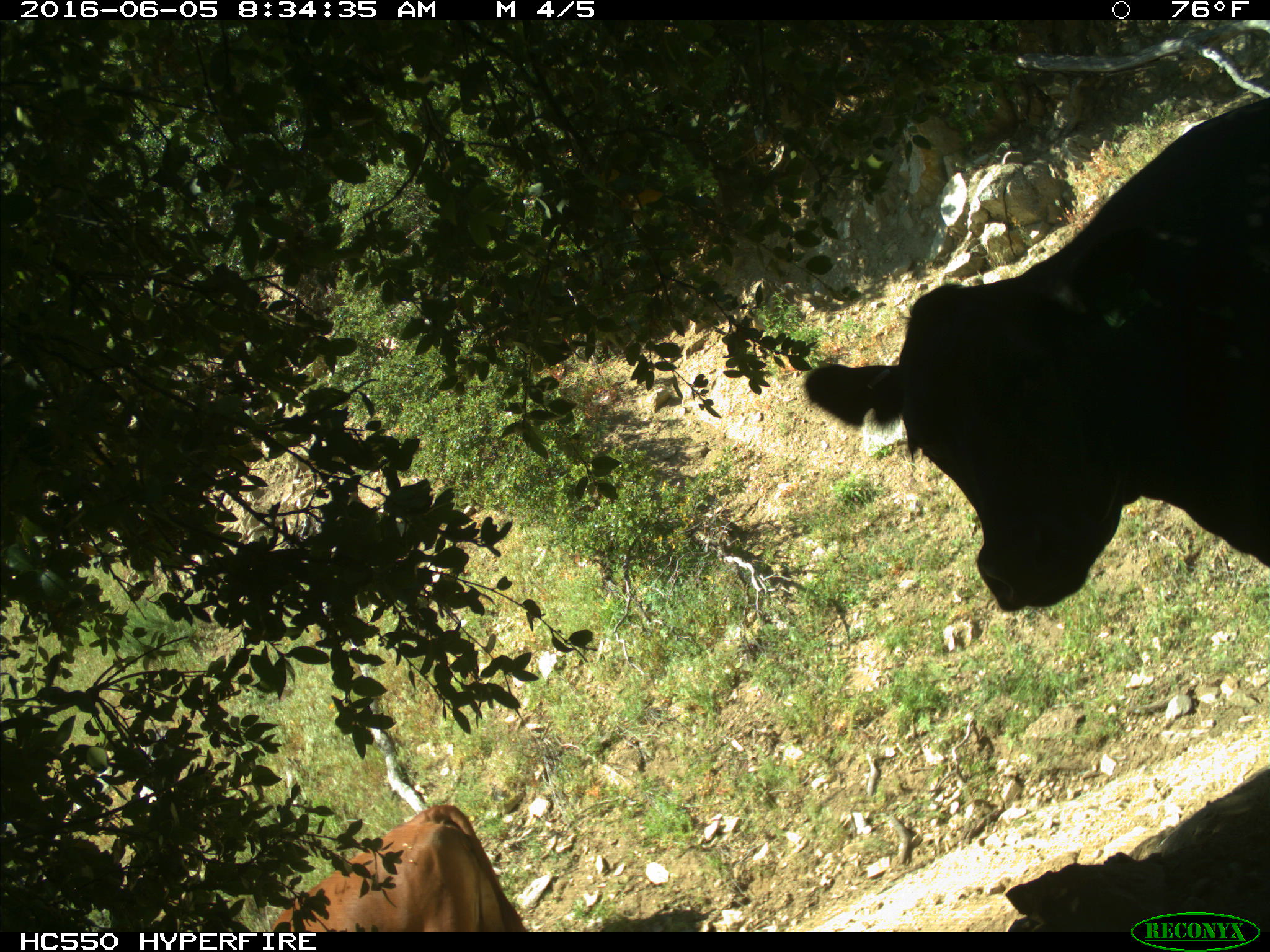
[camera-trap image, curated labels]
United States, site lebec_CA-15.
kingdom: Animalia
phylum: Chordata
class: Mammalia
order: Artiodactyla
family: Bovidae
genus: Bos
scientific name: Bos taurus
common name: domestic cow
Bos taurus (domestic cow).